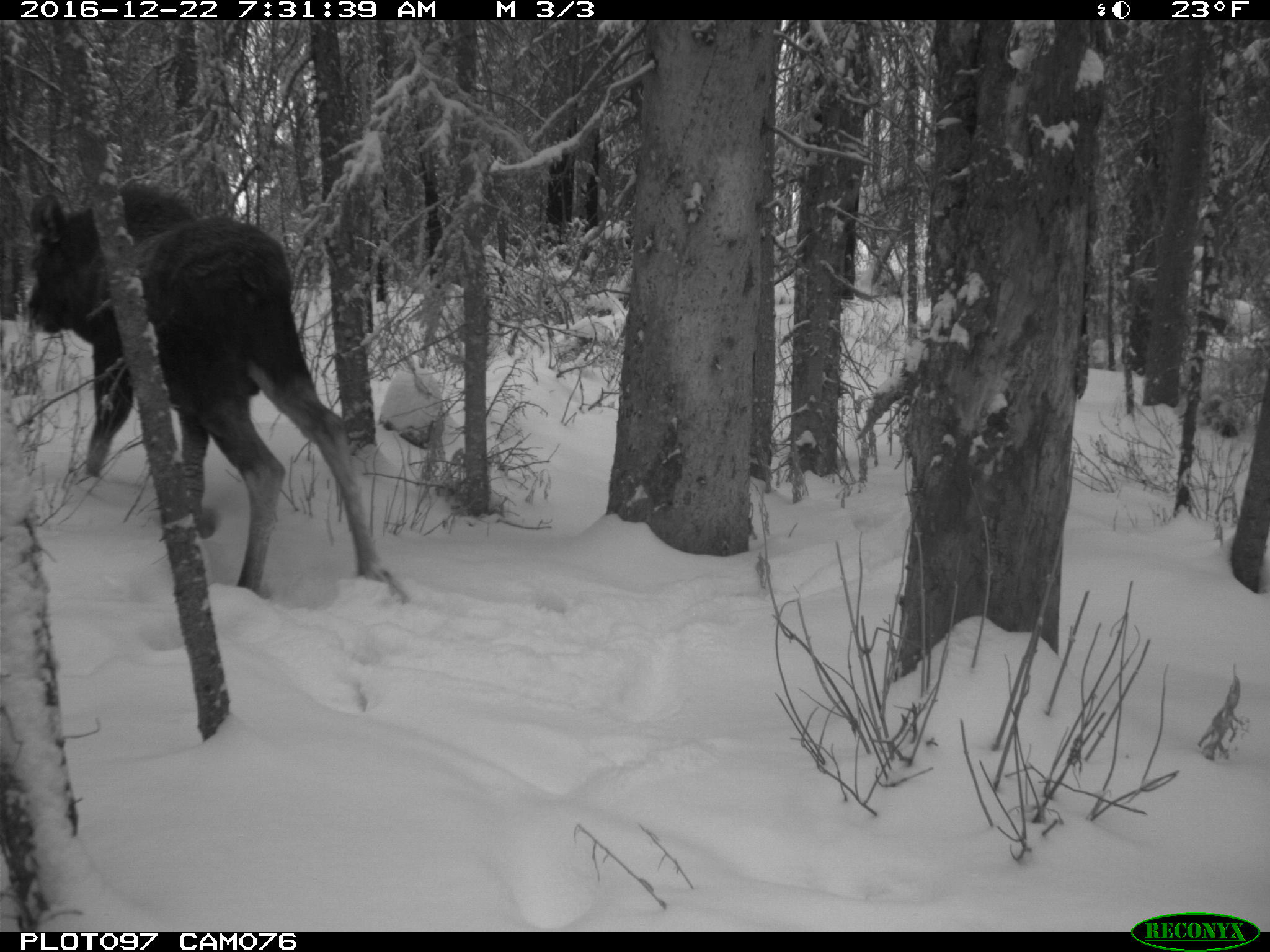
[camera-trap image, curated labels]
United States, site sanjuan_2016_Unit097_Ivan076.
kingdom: Animalia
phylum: Chordata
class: Mammalia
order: Artiodactyla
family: Cervidae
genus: Alces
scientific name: Alces alces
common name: moose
Alces alces (moose).